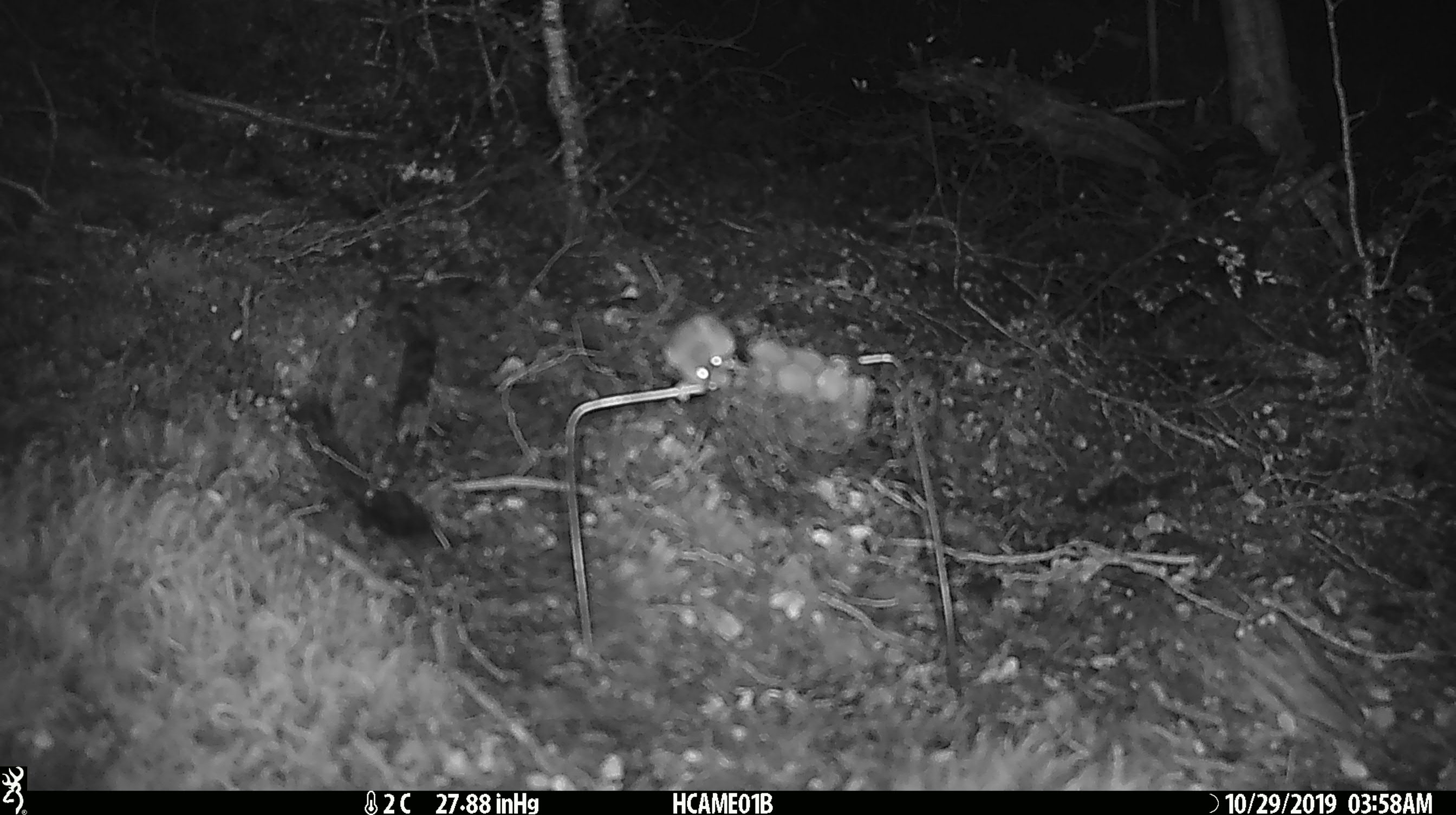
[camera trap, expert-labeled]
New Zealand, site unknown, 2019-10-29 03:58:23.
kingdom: Animalia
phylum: Chordata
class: Mammalia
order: Rodentia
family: Muridae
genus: Mus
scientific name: Mus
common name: mouse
Mouse (Mus).